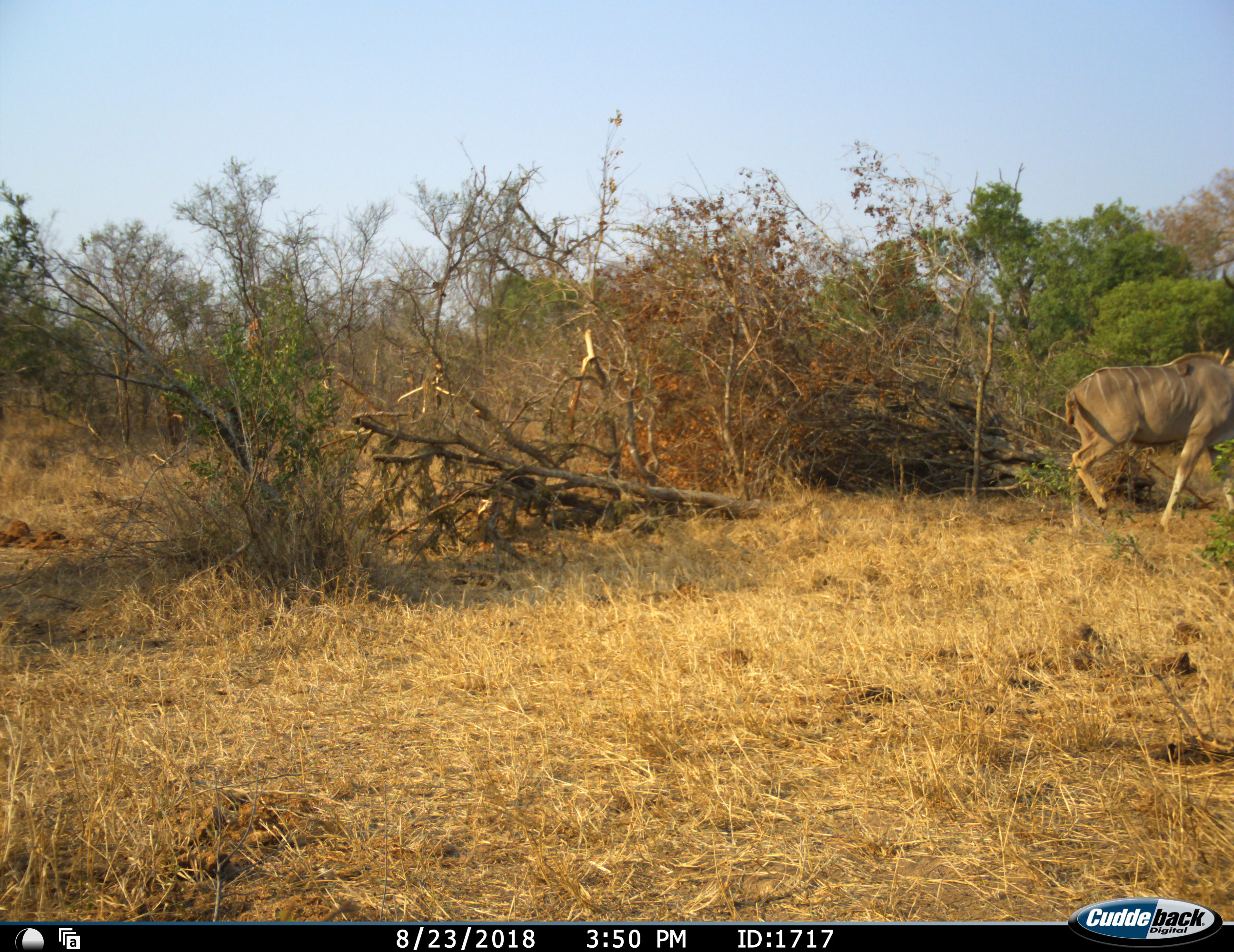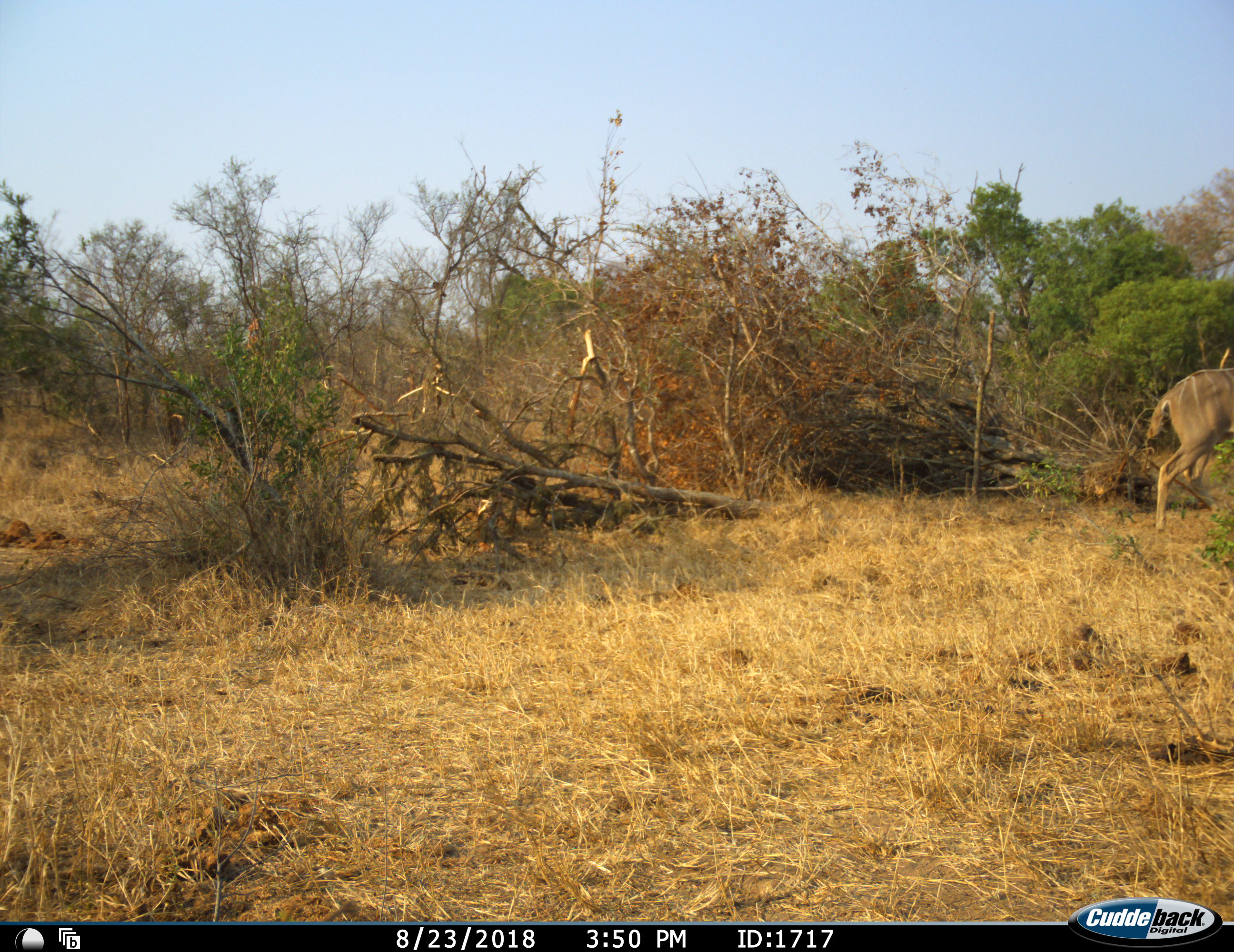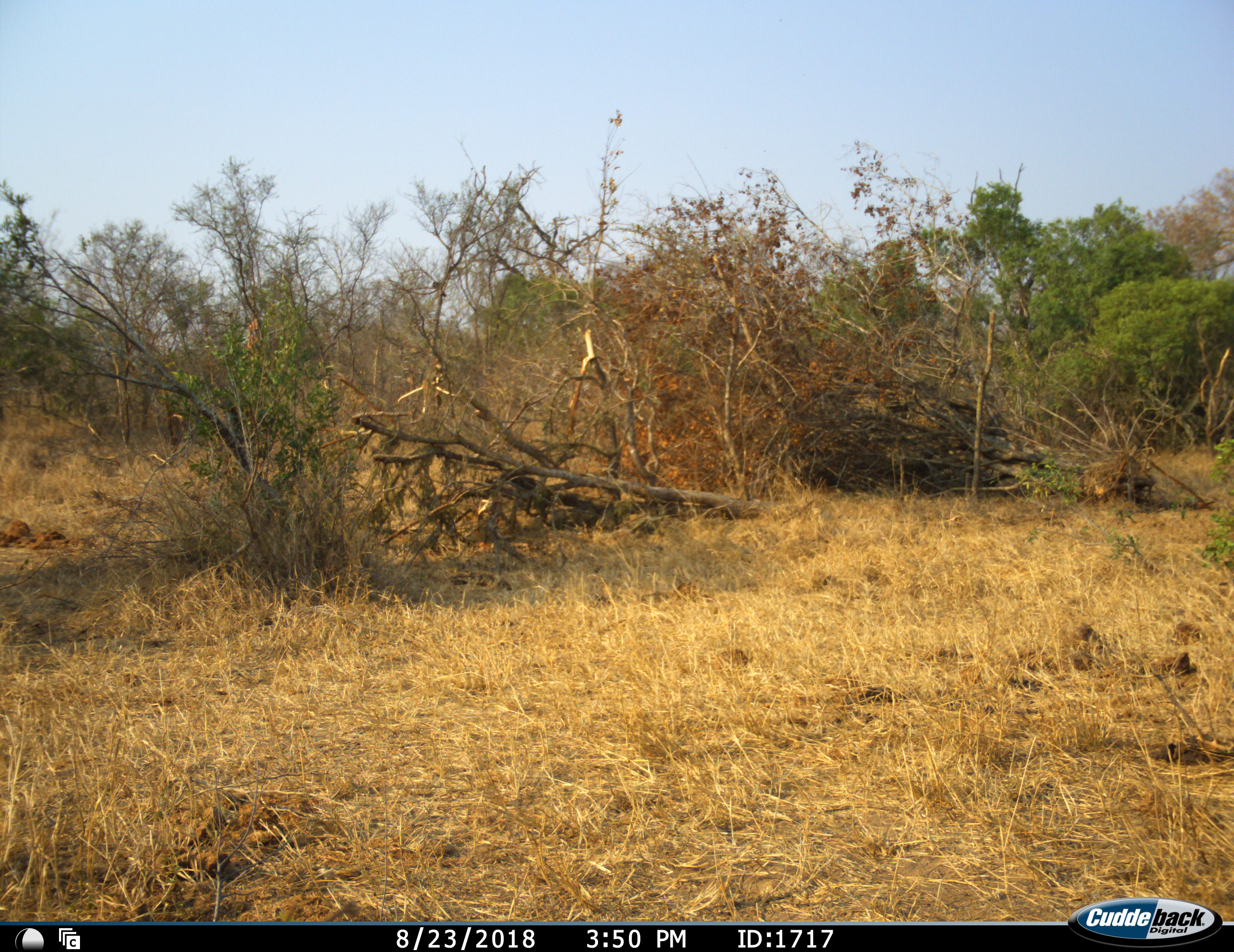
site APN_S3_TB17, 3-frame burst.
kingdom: Animalia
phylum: Chordata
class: Mammalia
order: Artiodactyla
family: Bovidae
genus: Tragelaphus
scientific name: Tragelaphus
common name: kudu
Kudu (Tragelaphus), count 1. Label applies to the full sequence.